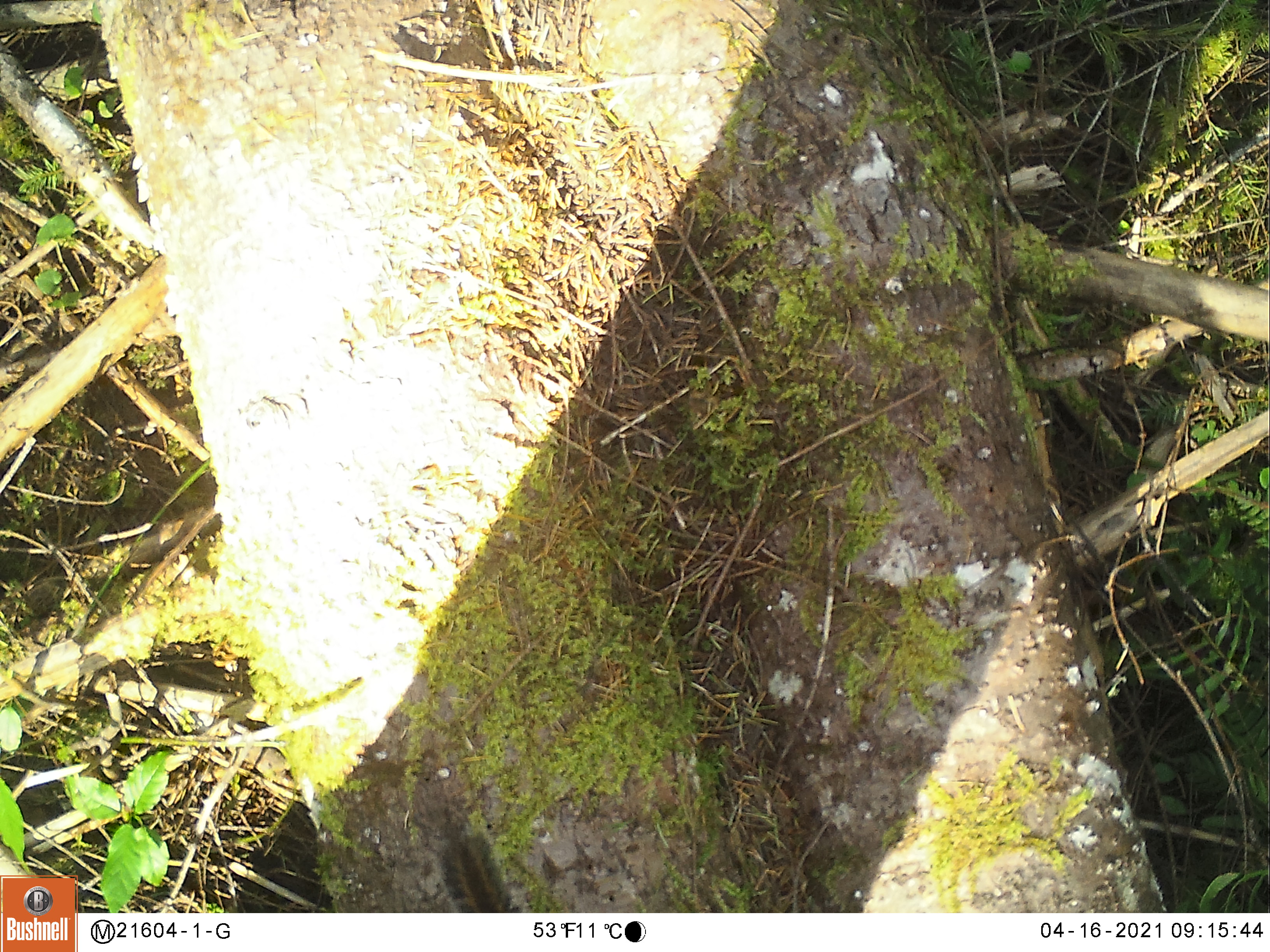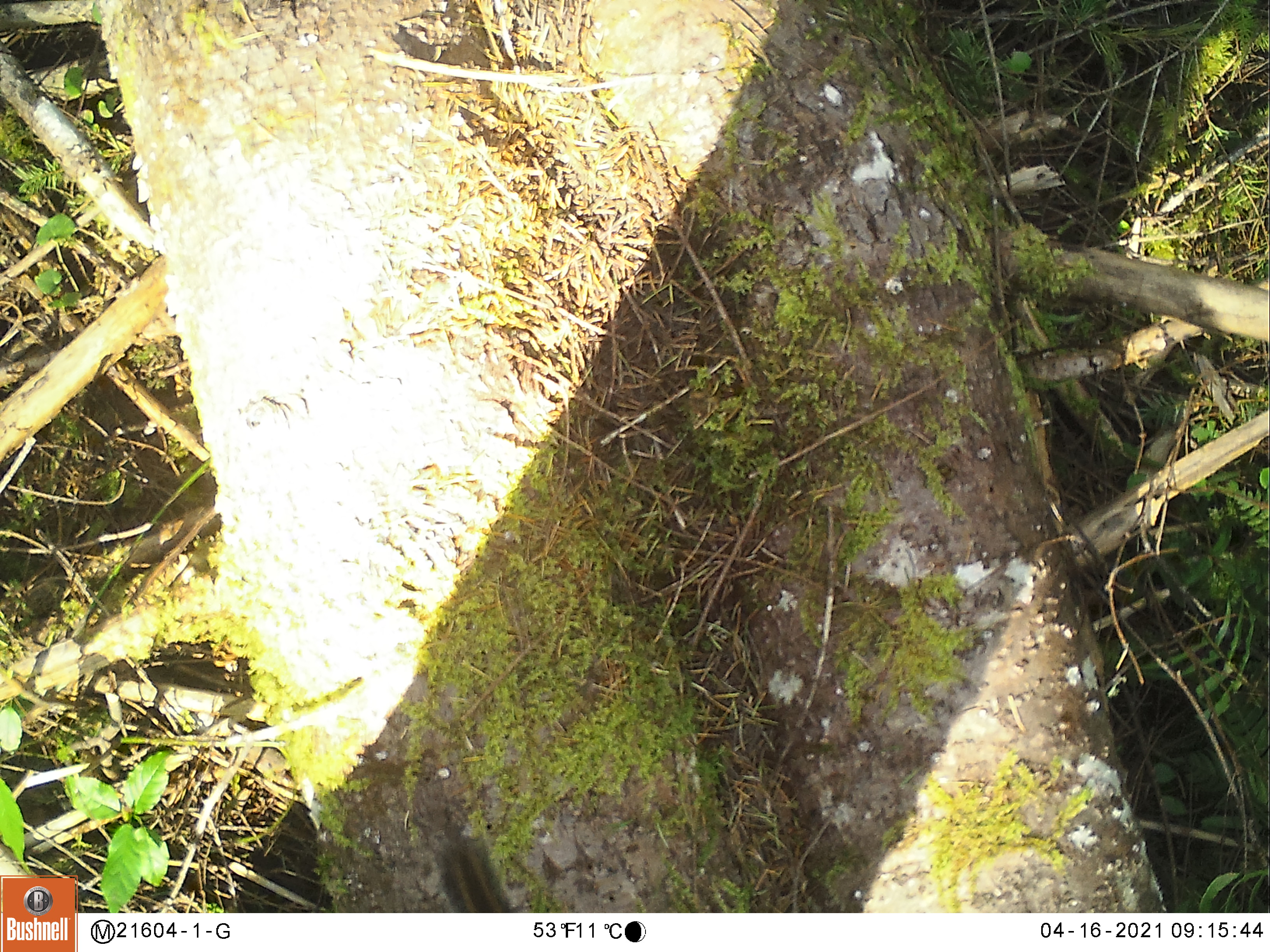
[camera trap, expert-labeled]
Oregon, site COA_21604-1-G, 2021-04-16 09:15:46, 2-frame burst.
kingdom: Animalia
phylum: Chordata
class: Mammalia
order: Rodentia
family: Sciuridae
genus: Neotamias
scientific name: Neotamias townsendii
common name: townsend's chipmunk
Townsend's chipmunk (Neotamias townsendii).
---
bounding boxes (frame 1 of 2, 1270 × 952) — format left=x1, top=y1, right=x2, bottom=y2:
townsend's chipmunk: left=427, top=814, right=515, bottom=902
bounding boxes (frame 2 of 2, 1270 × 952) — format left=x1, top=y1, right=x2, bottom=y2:
townsend's chipmunk: left=418, top=804, right=519, bottom=903